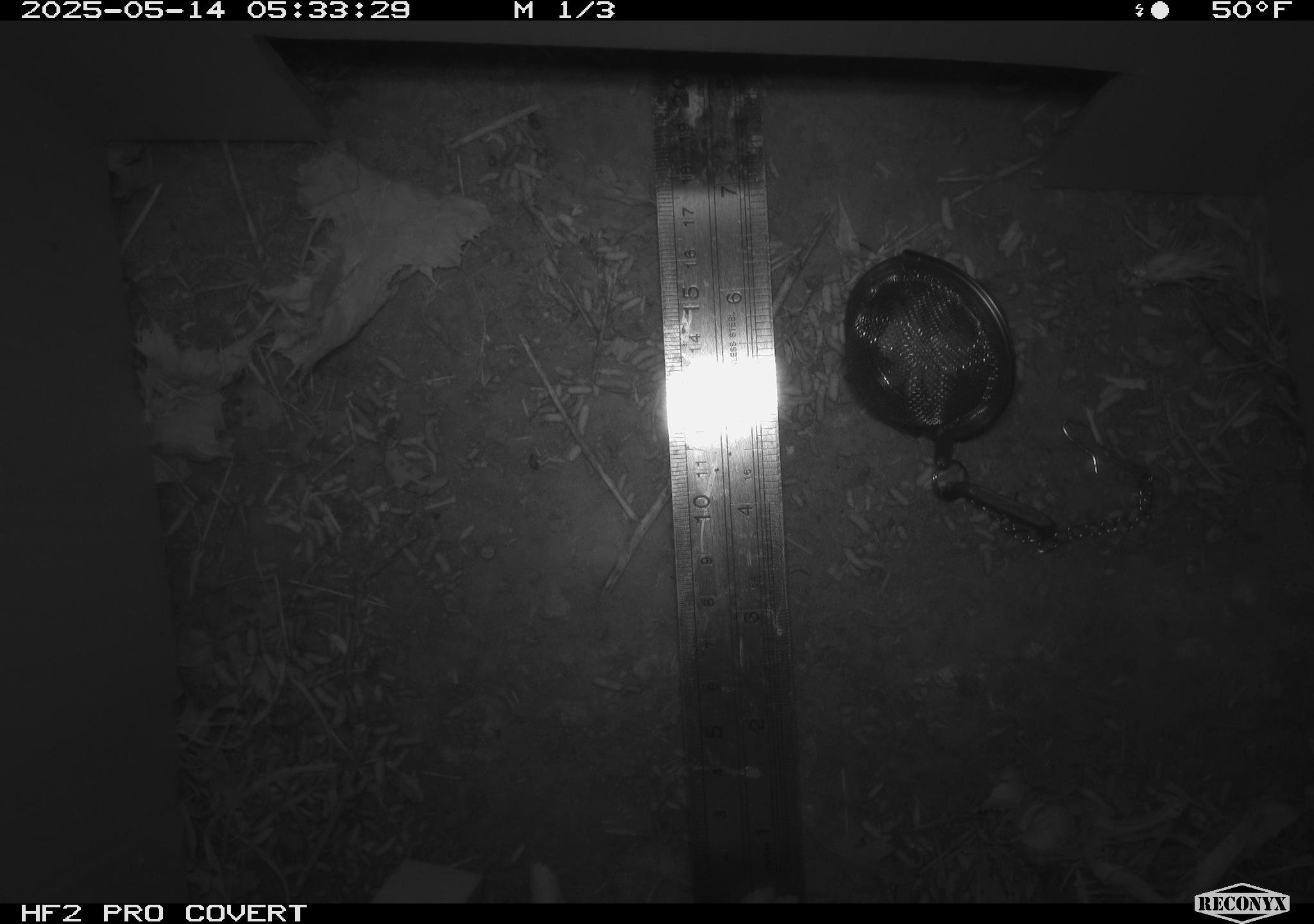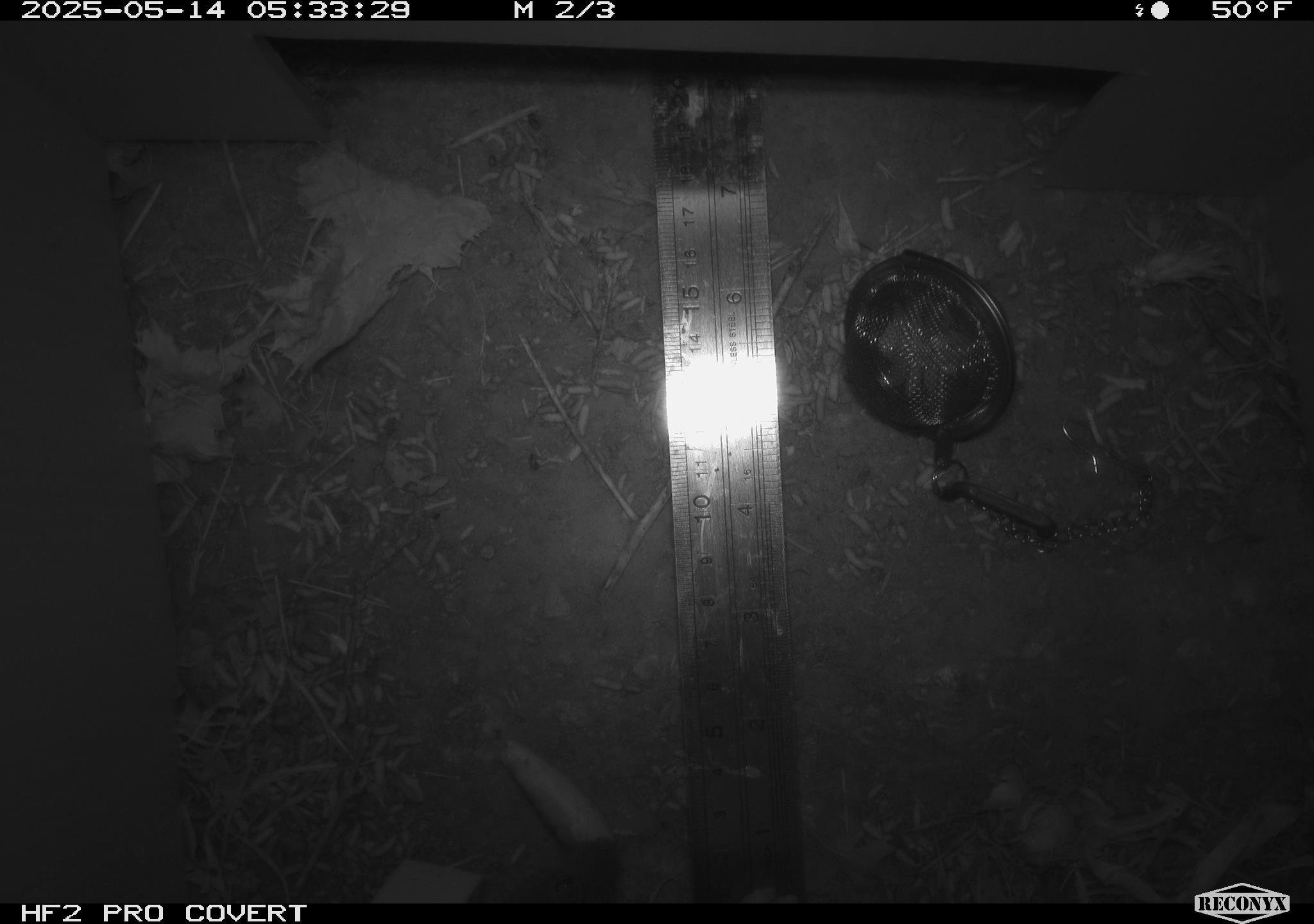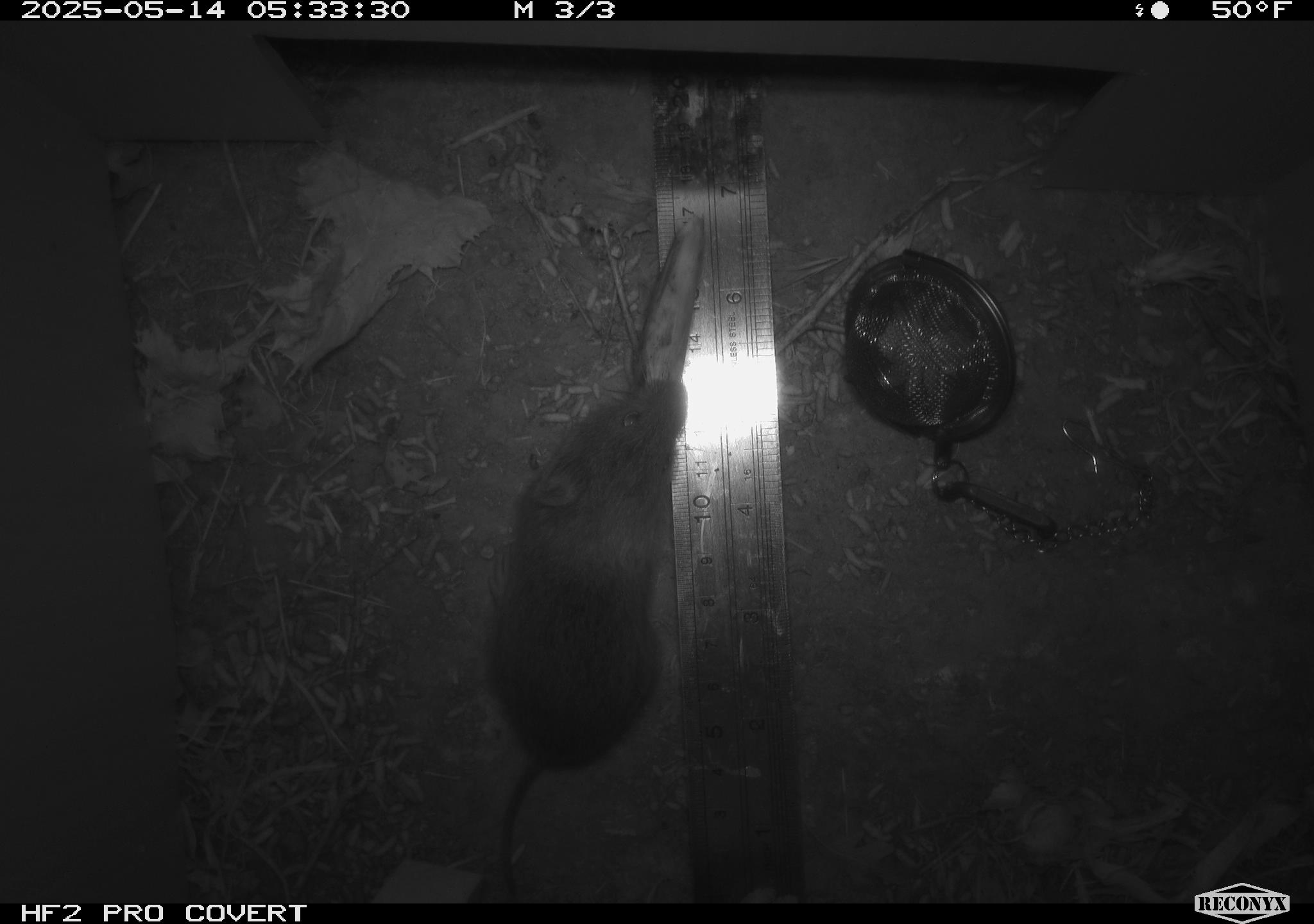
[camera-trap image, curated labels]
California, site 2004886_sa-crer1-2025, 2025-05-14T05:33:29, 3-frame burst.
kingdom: Animalia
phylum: Chordata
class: Mammalia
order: Rodentia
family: Cricetidae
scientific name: Arvicolinae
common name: voles, lemmings, and muskrats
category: arvicolinae subfamily